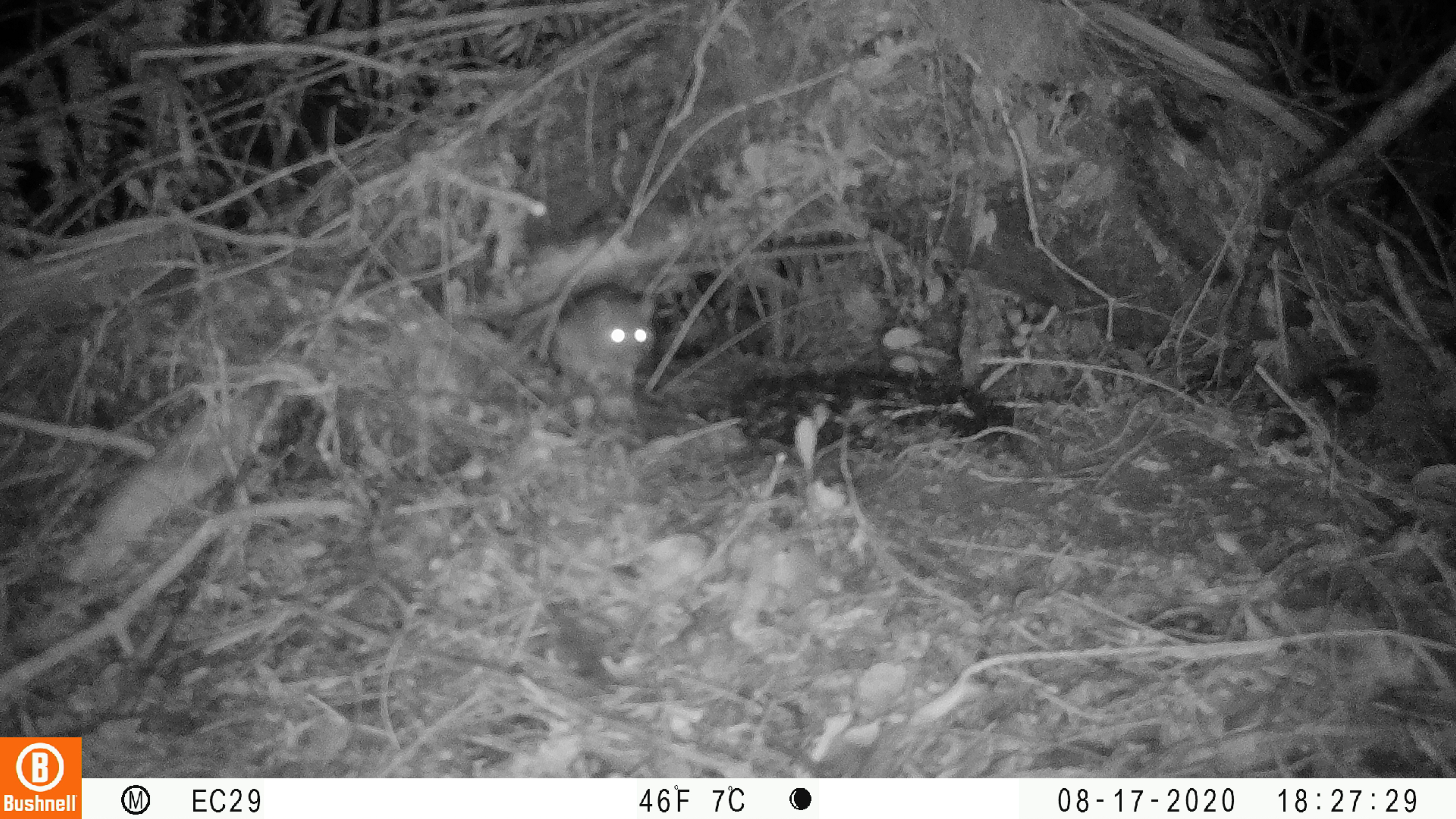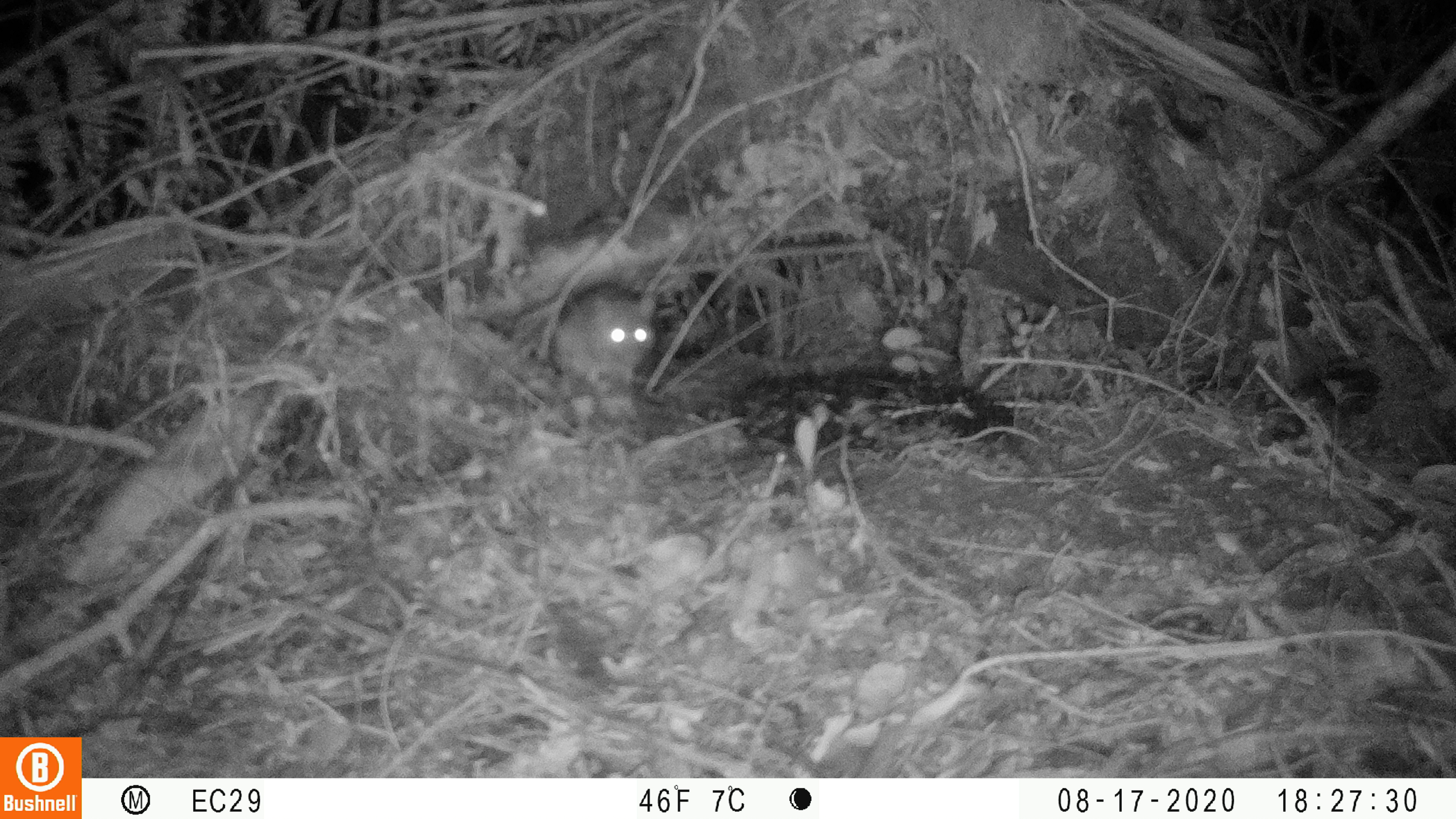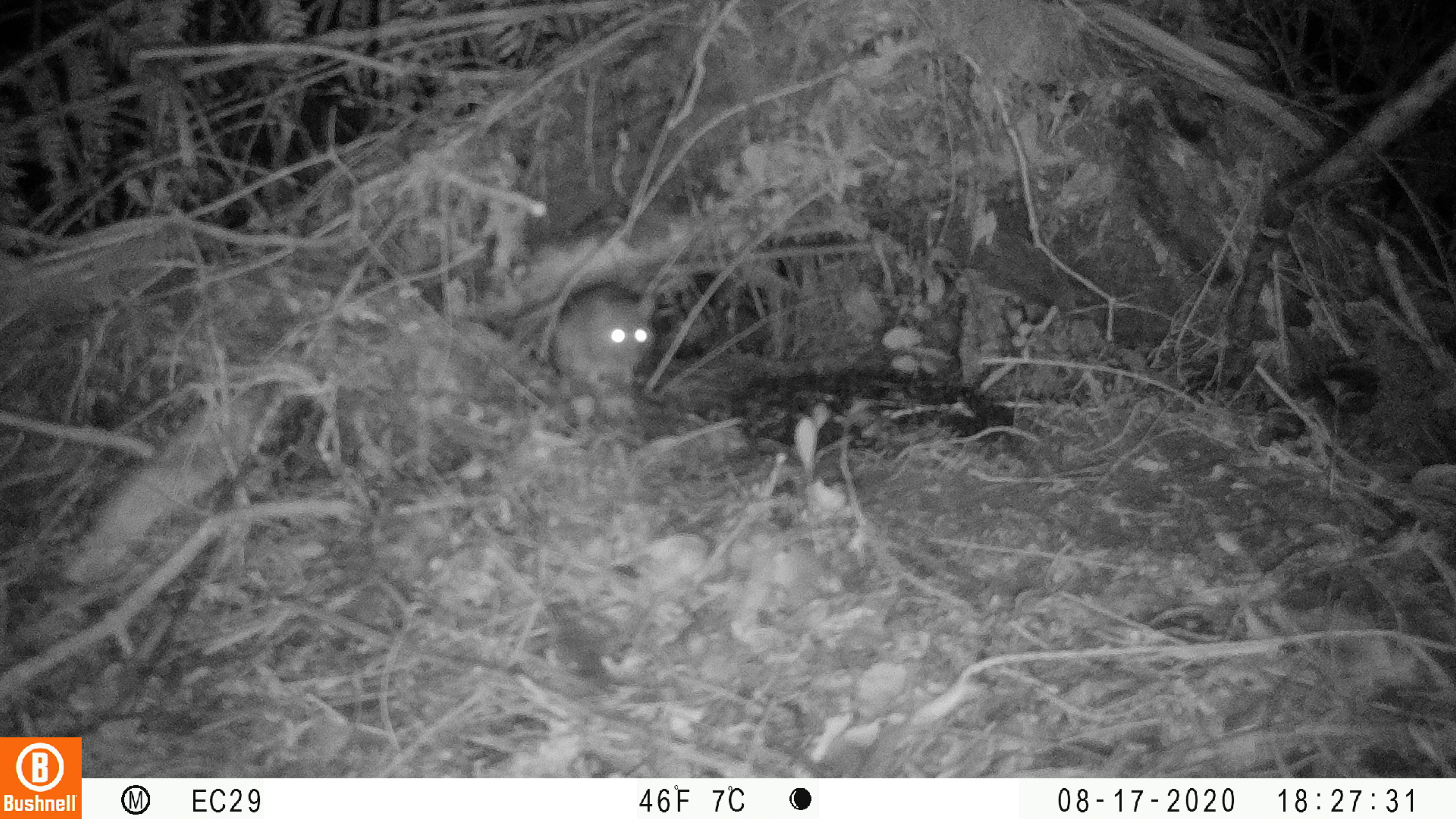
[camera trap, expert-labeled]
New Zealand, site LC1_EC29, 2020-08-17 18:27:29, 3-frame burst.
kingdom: Animalia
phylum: Chordata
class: Mammalia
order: Rodentia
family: Muridae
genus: Rattus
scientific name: Rattus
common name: rat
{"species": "rat (Rattus)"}